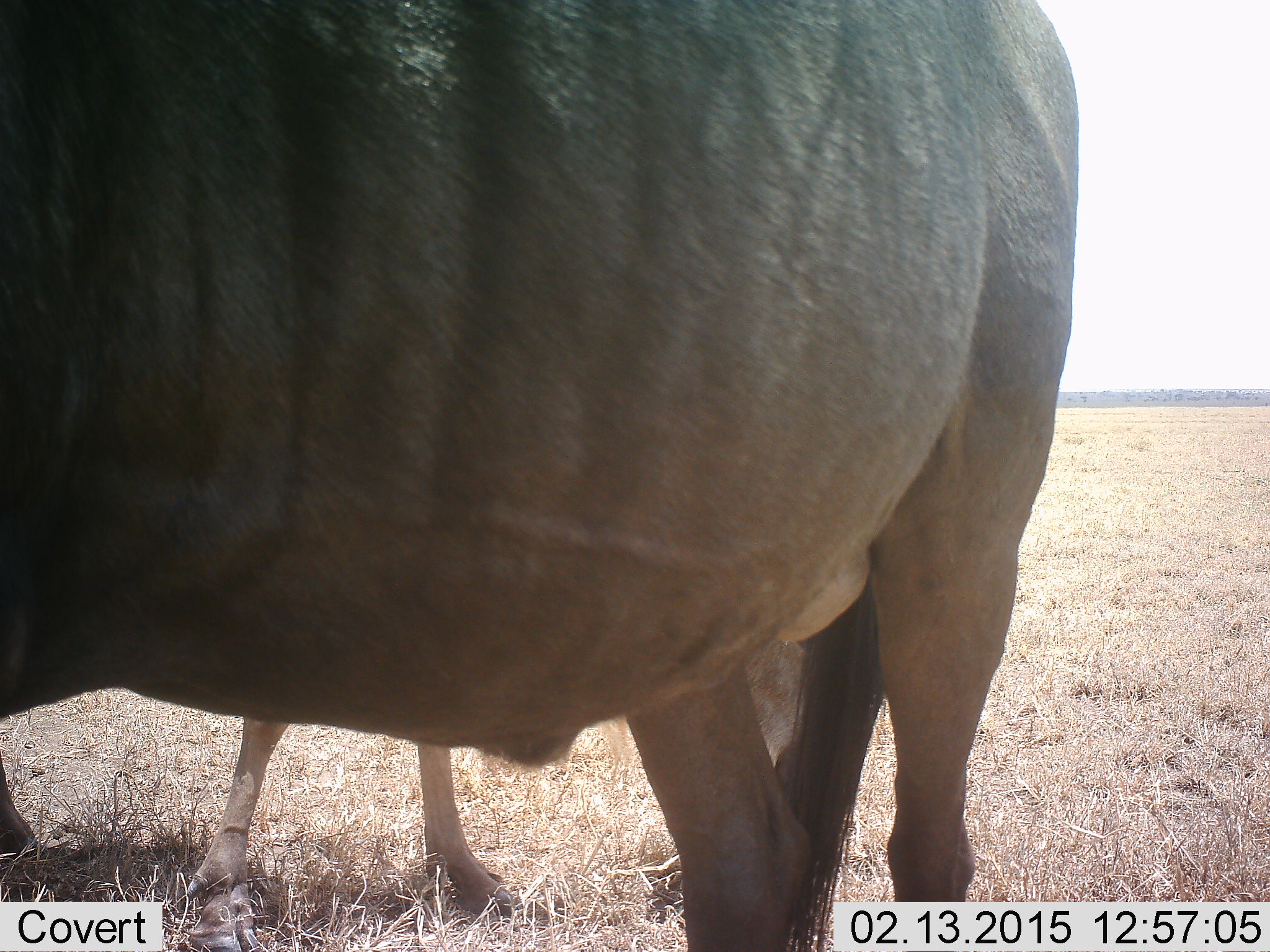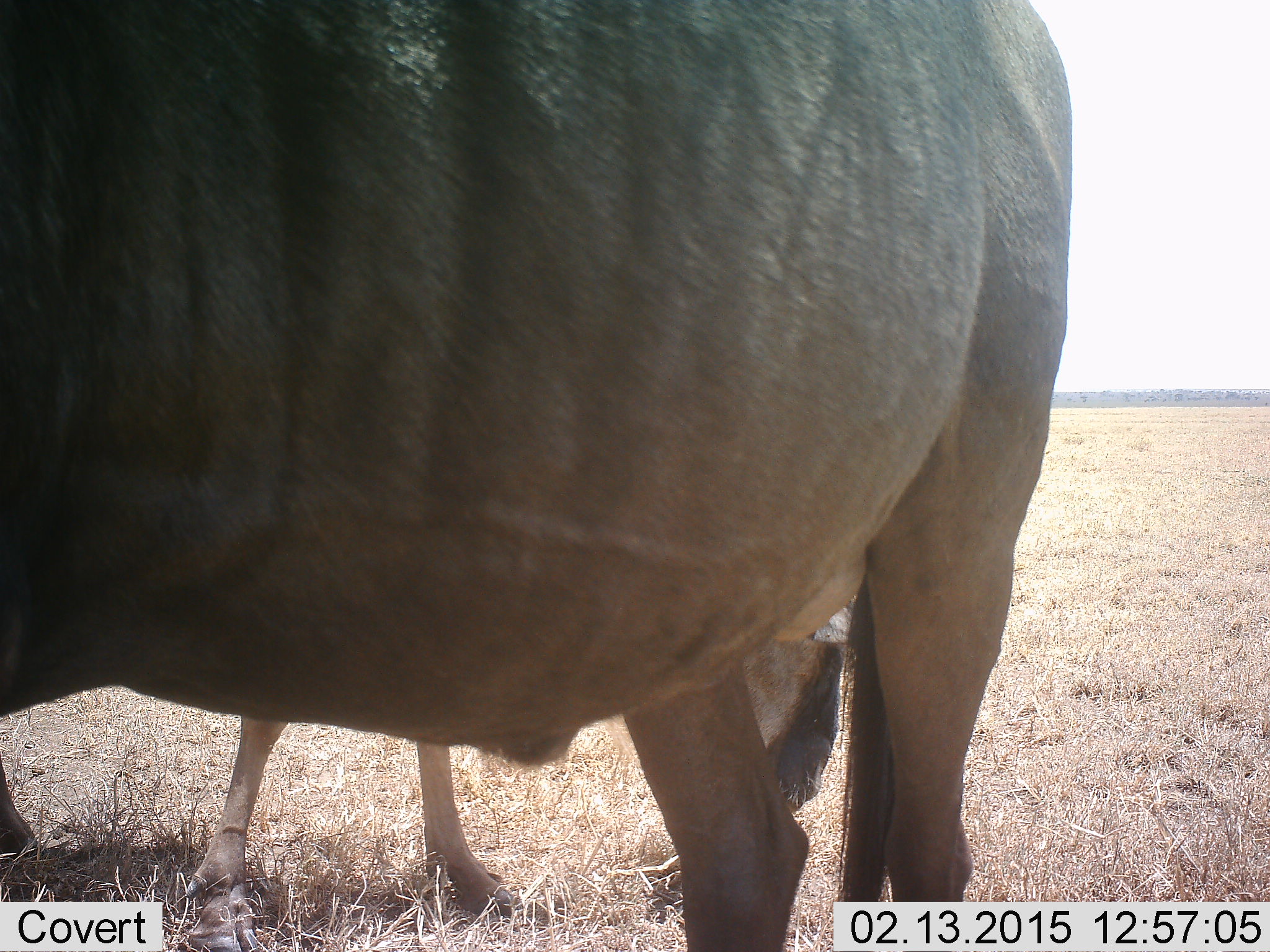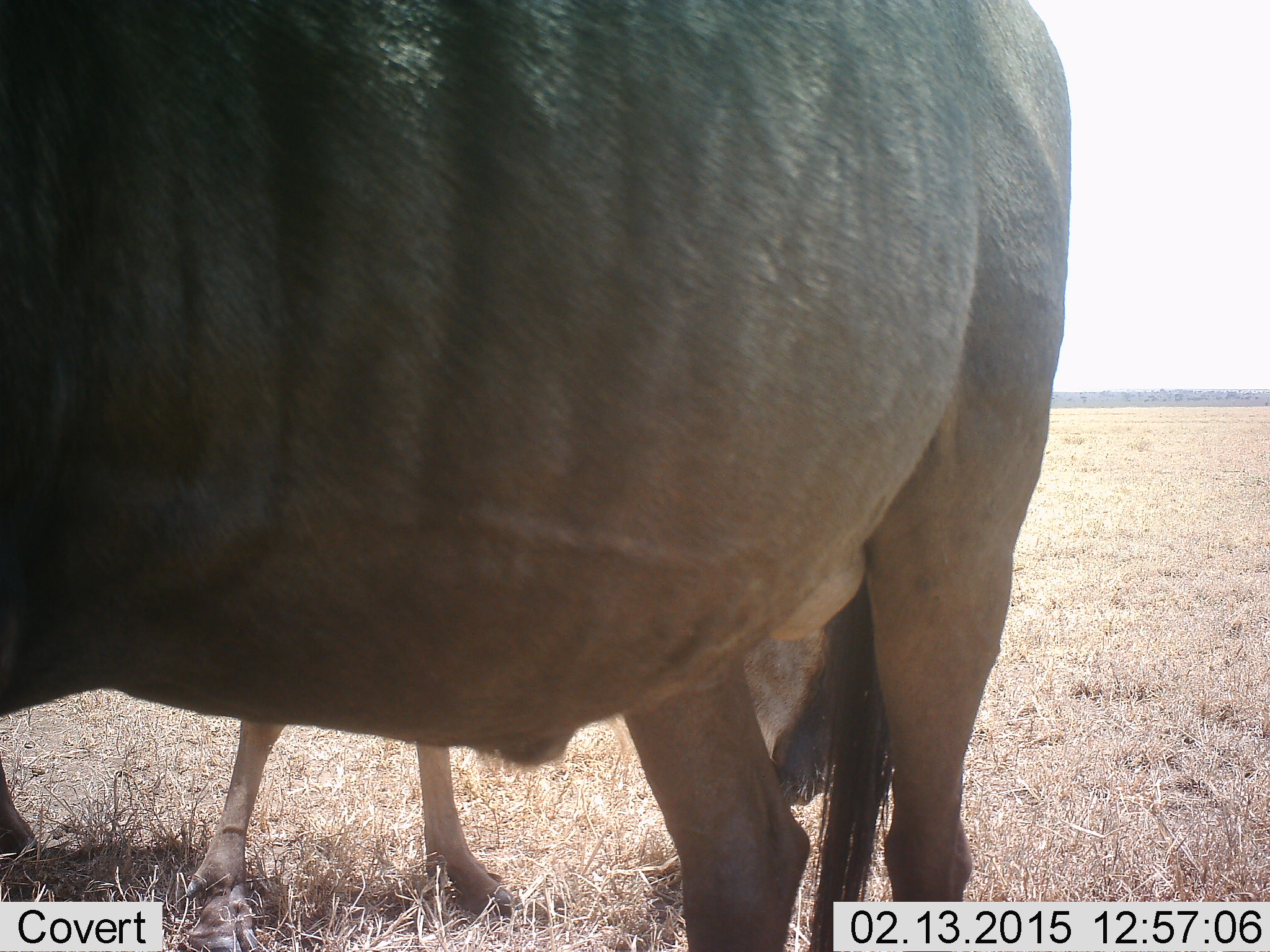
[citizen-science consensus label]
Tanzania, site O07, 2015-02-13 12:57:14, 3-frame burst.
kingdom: Animalia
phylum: Chordata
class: Mammalia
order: Artiodactyla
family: Bovidae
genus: Connochaetes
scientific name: Connochaetes taurinus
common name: blue wildebeest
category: wildebeest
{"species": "wildebeest (blue wildebeest) (Connochaetes taurinus)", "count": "2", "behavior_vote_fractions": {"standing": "100%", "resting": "0%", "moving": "0%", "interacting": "0%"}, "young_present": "0%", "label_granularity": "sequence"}